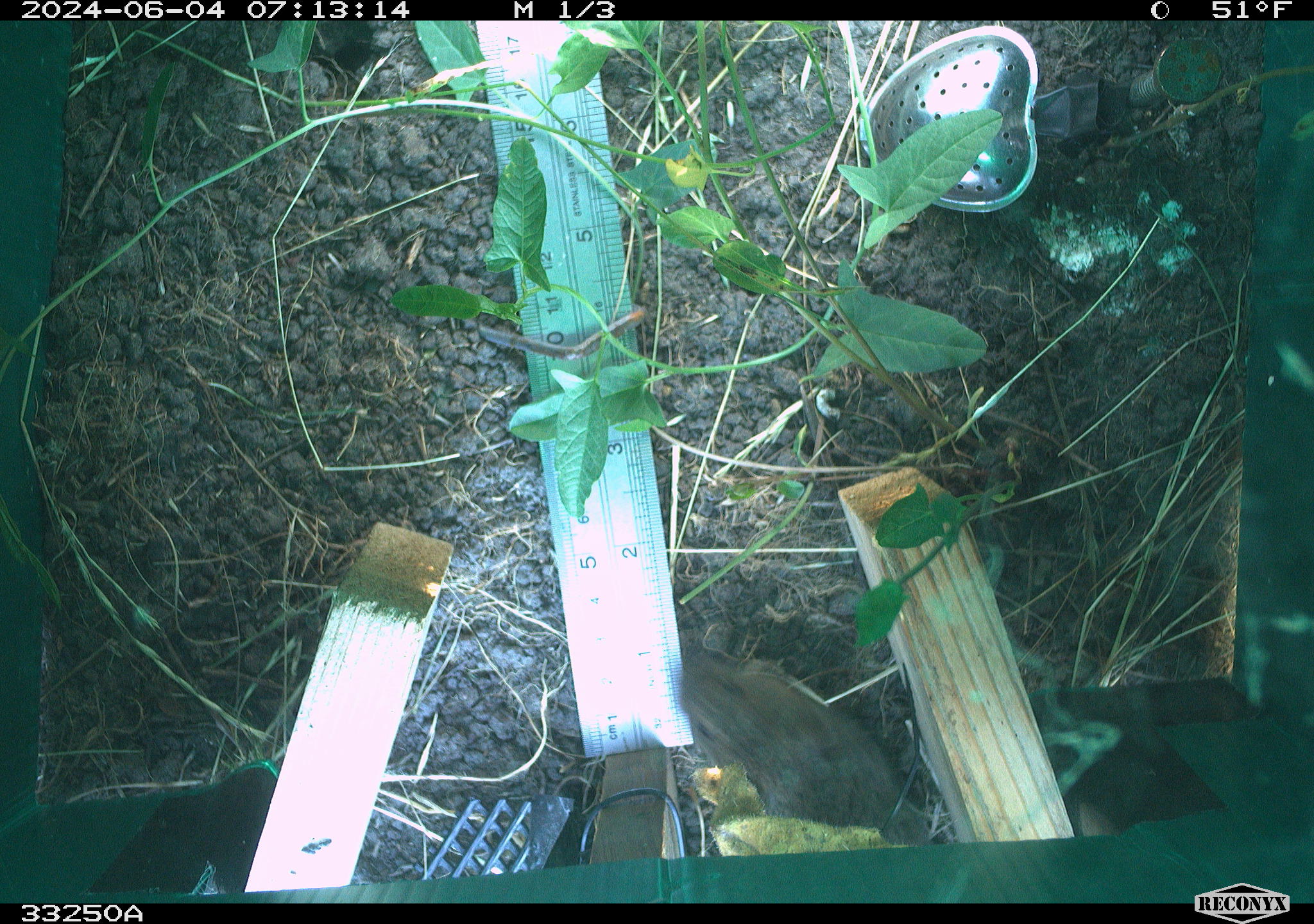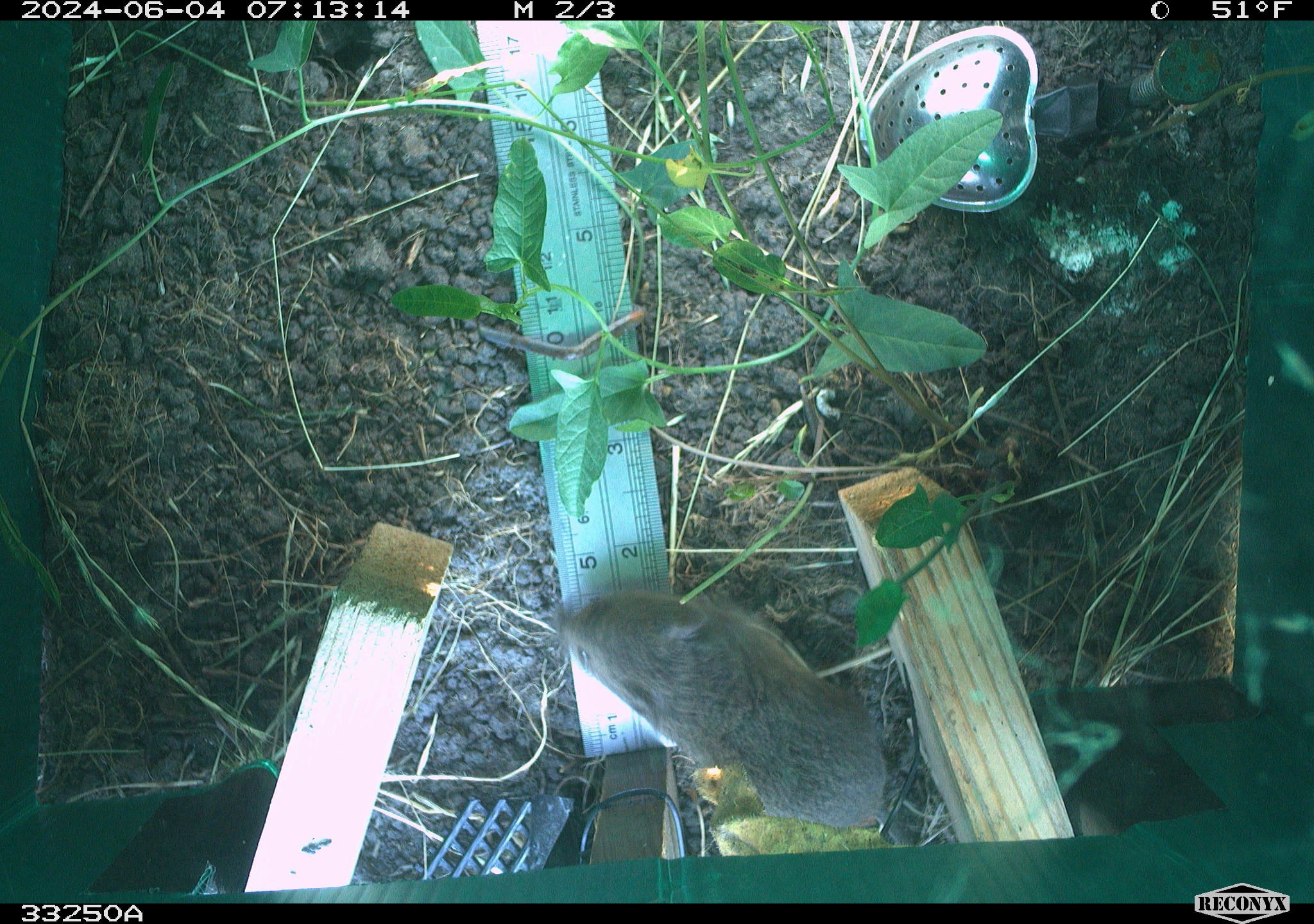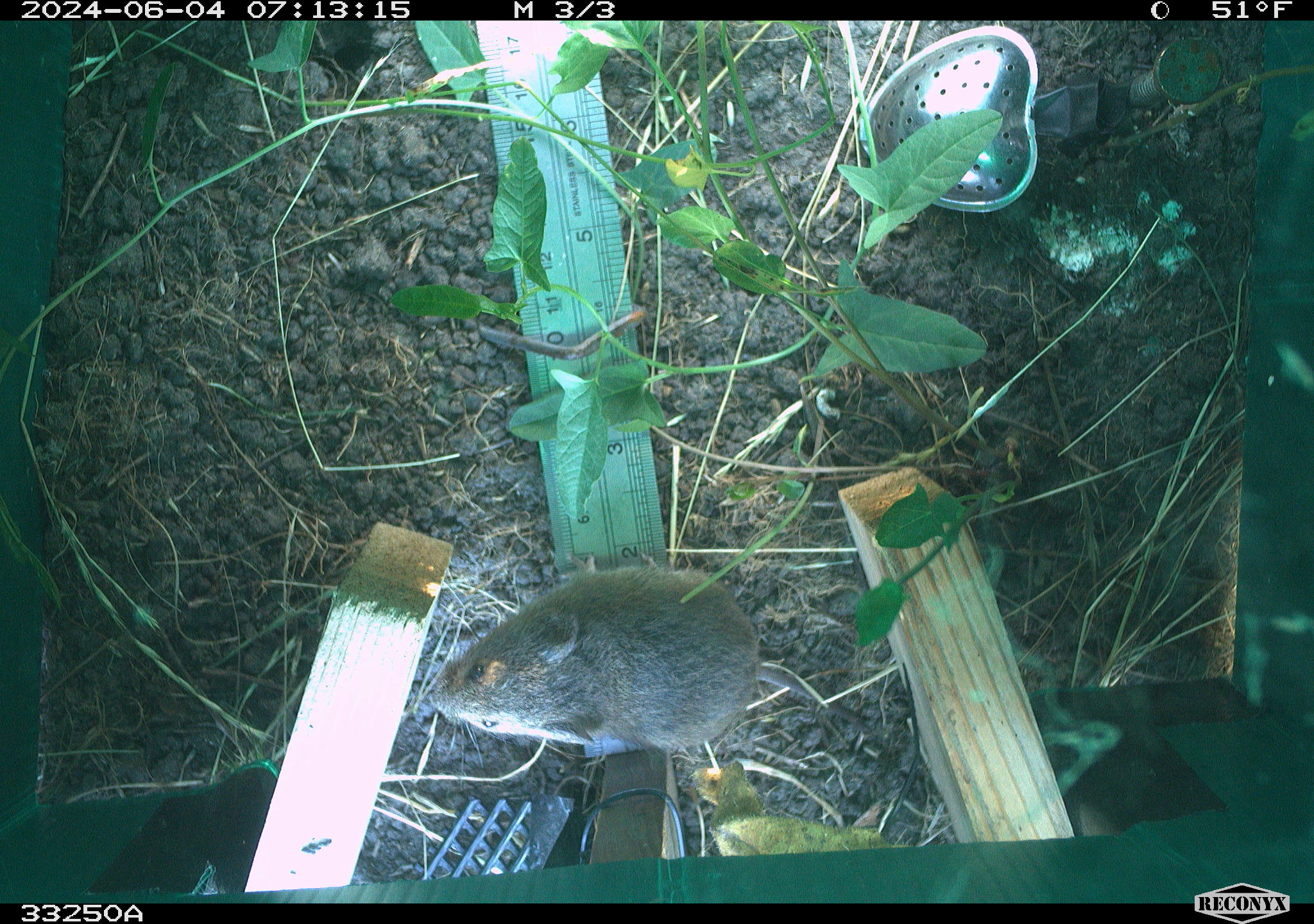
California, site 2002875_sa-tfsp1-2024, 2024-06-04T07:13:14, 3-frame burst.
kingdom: Animalia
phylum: Chordata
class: Mammalia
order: Rodentia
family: Cricetidae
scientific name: Arvicolinae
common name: voles, lemmings, and muskrats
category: arvicolinae subfamily